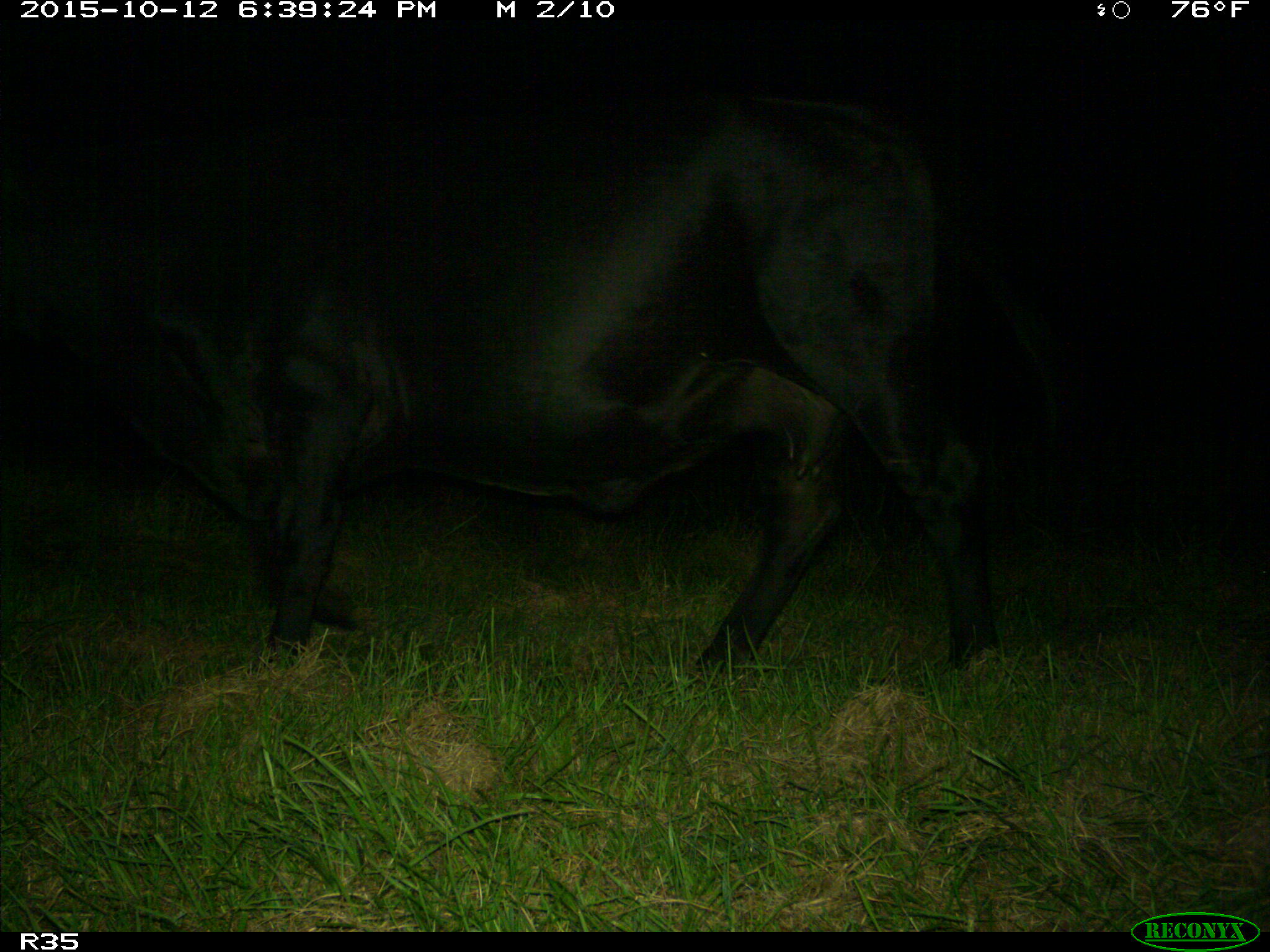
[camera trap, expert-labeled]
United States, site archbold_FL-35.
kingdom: Animalia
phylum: Chordata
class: Mammalia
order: Artiodactyla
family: Bovidae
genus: Bos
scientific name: Bos taurus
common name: domestic cow